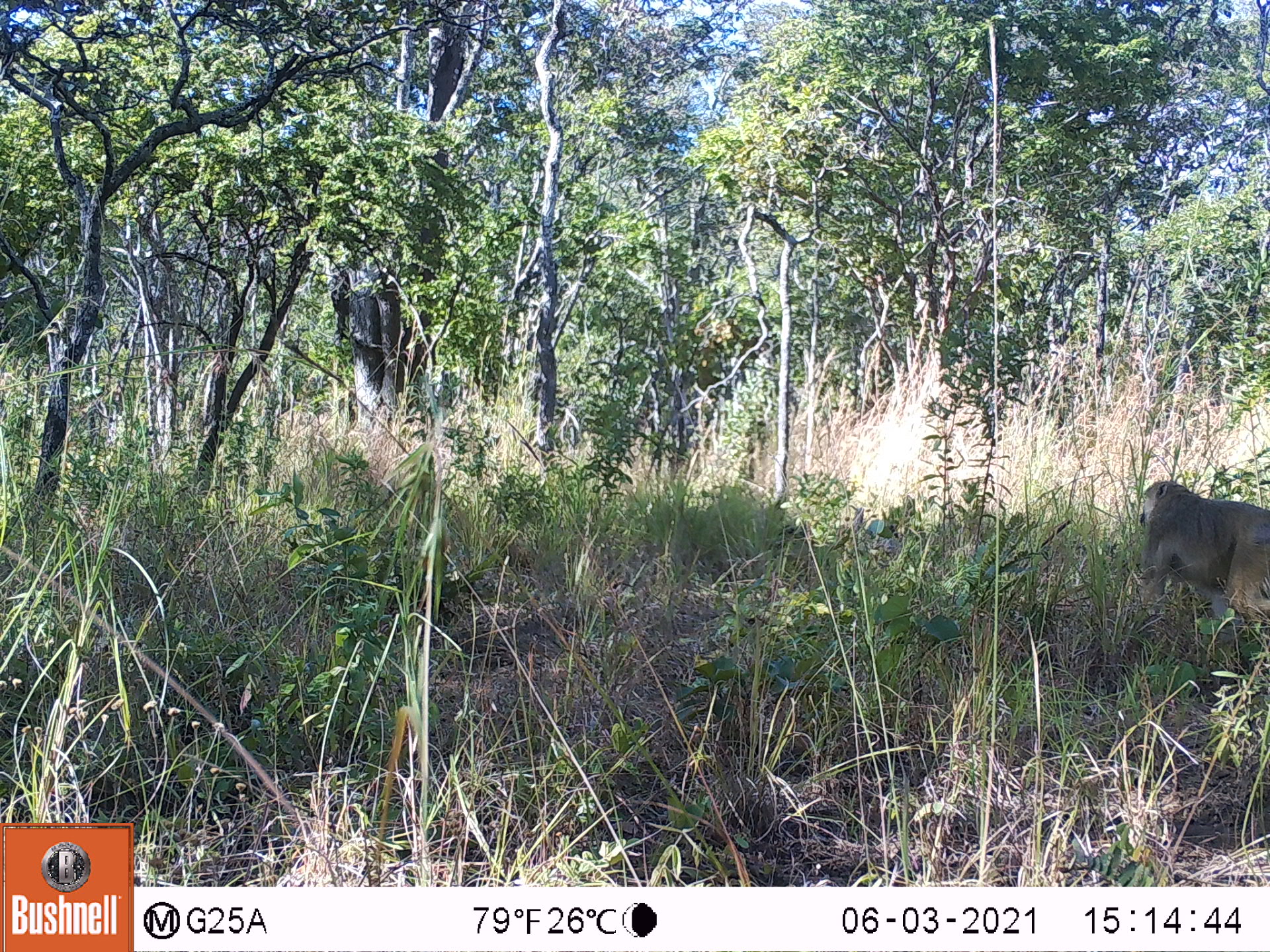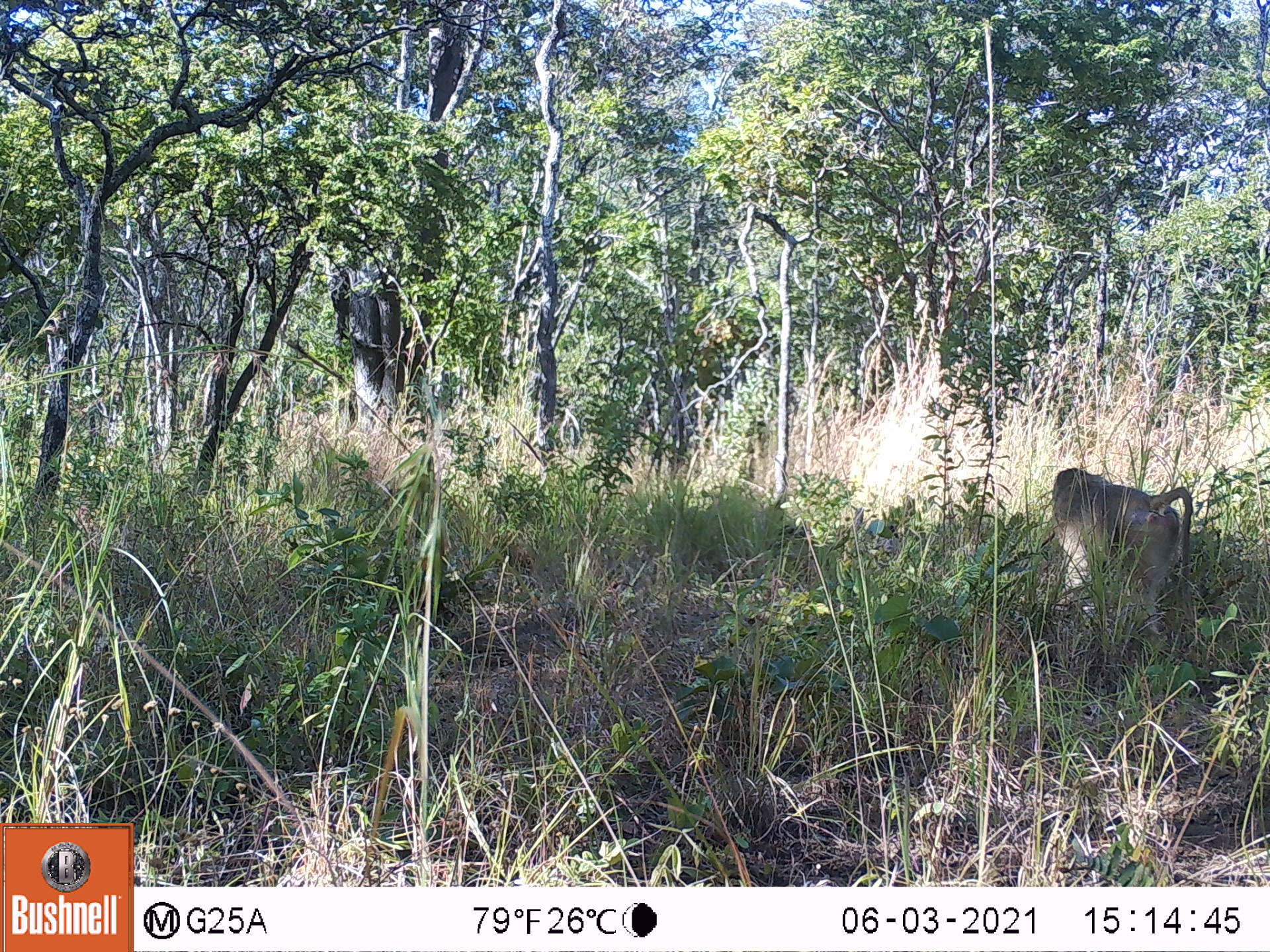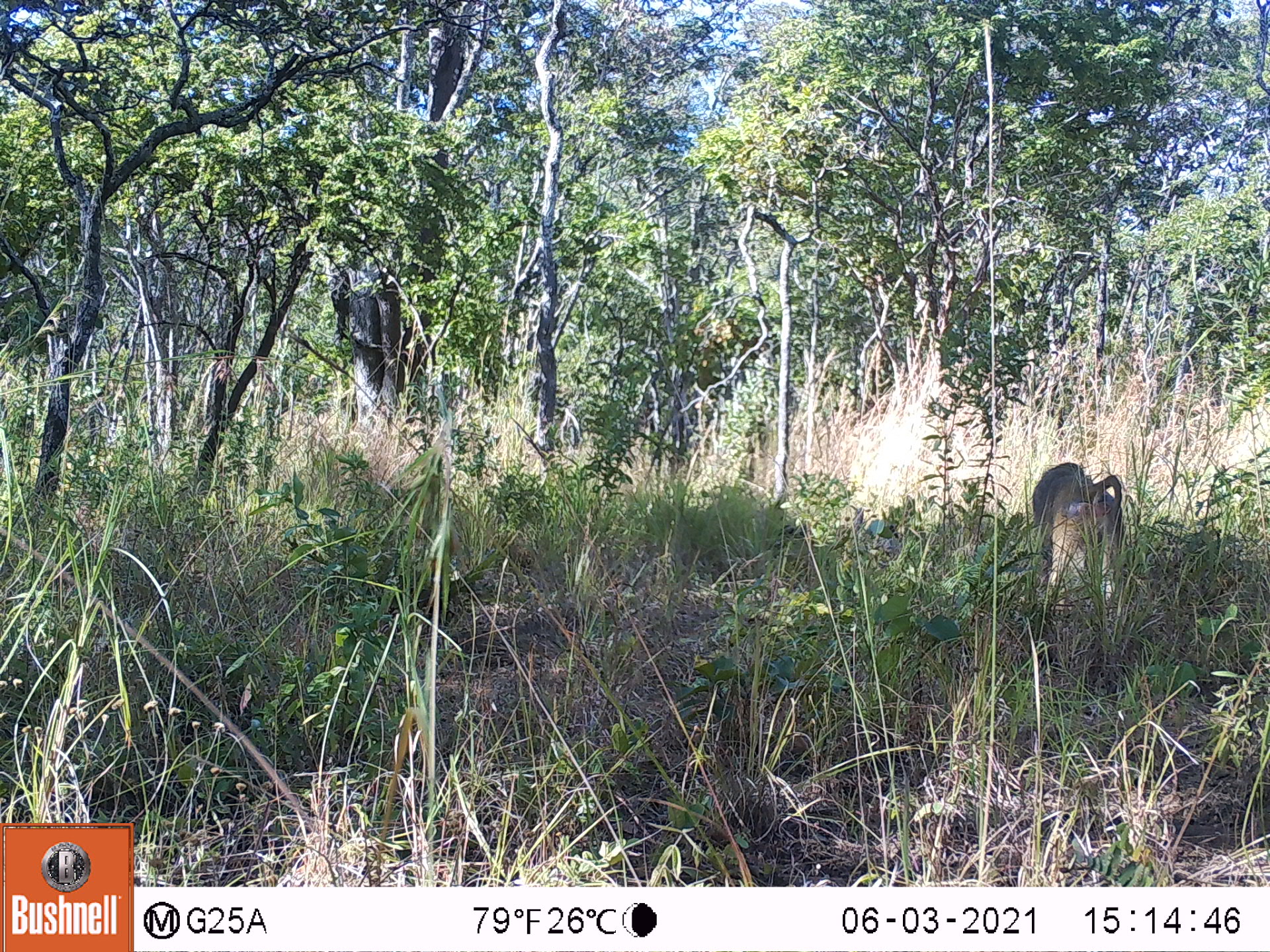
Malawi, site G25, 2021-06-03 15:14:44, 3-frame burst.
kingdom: Animalia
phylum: Chordata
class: Mammalia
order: Primates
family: Cercopithecidae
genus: Papio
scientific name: Papio cynocephalus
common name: yellow baboon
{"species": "yellow baboon (Papio cynocephalus)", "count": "1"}